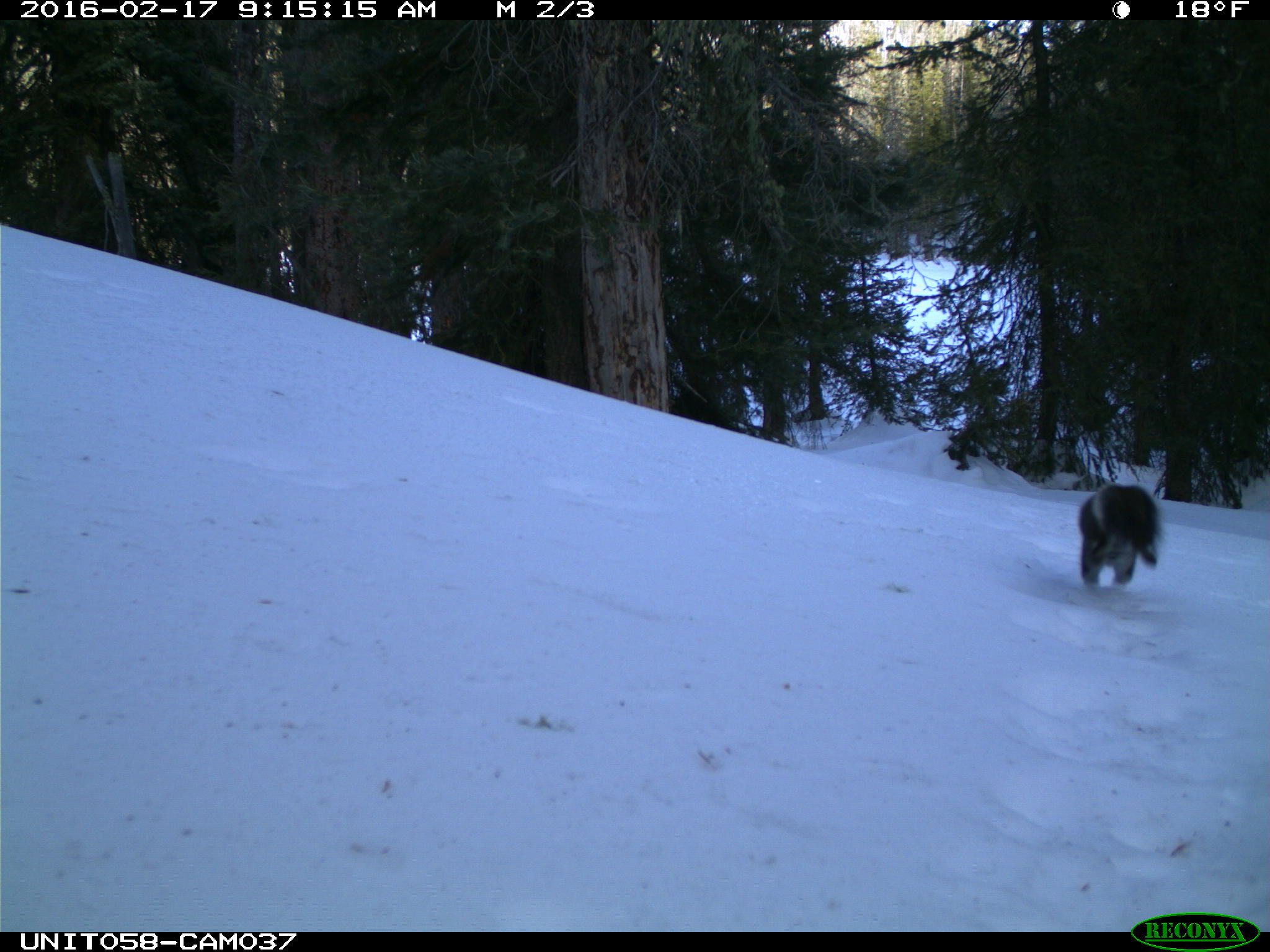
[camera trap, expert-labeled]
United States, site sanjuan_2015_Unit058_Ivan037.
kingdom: Animalia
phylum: Chordata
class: Mammalia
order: Rodentia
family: Sciuridae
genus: Tamiasciurus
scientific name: Tamiasciurus hudsonicus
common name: american red squirrel